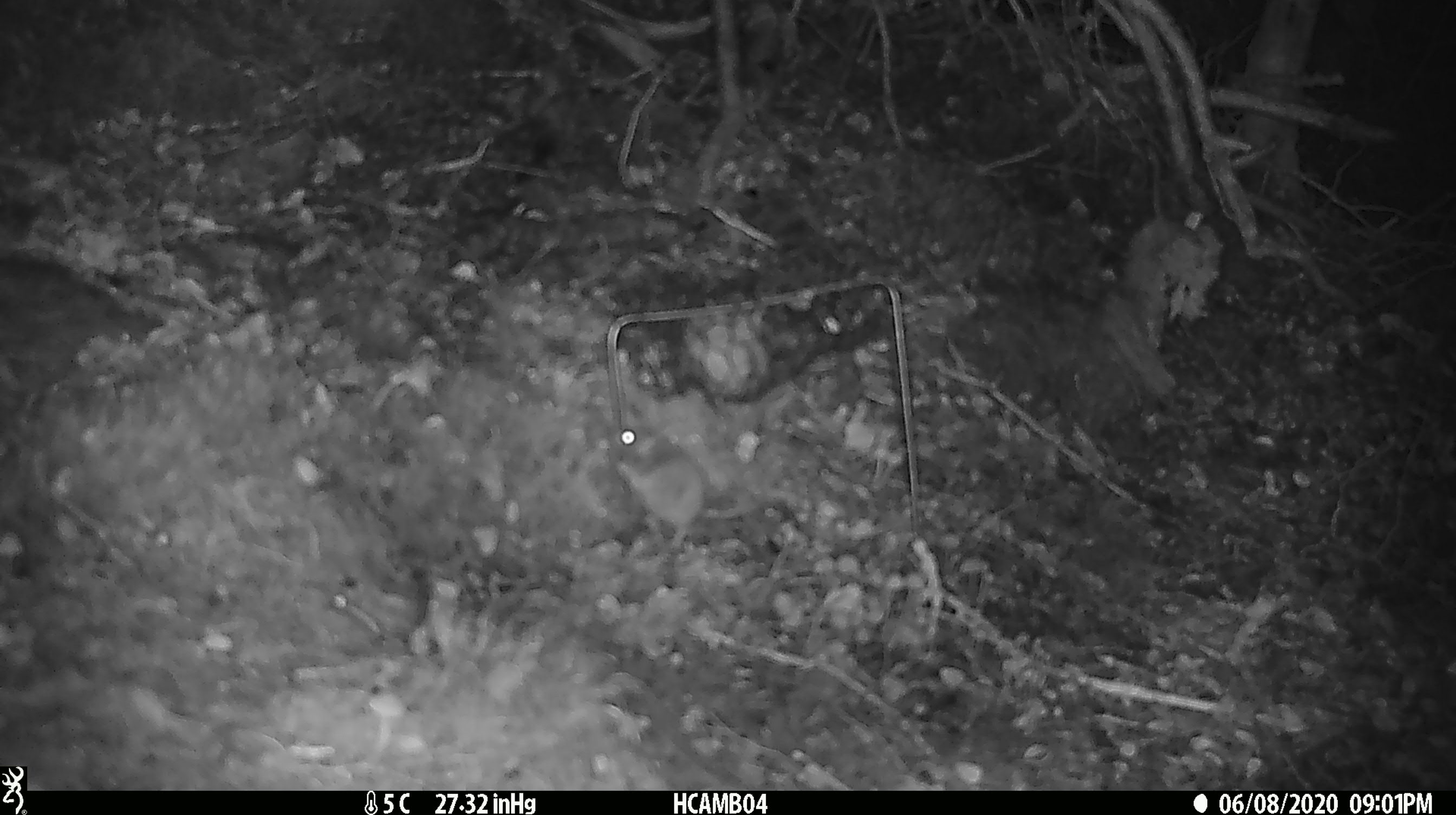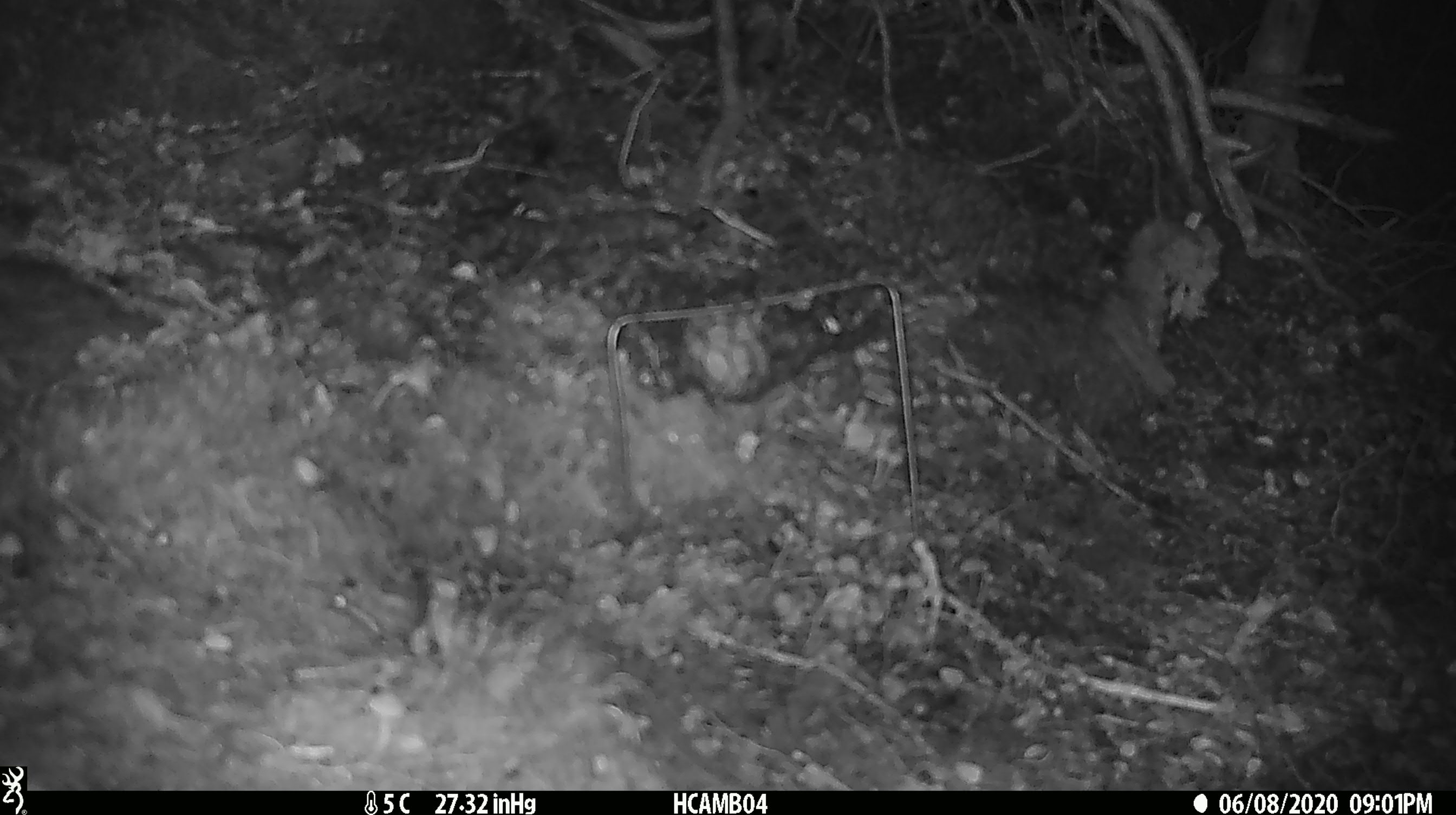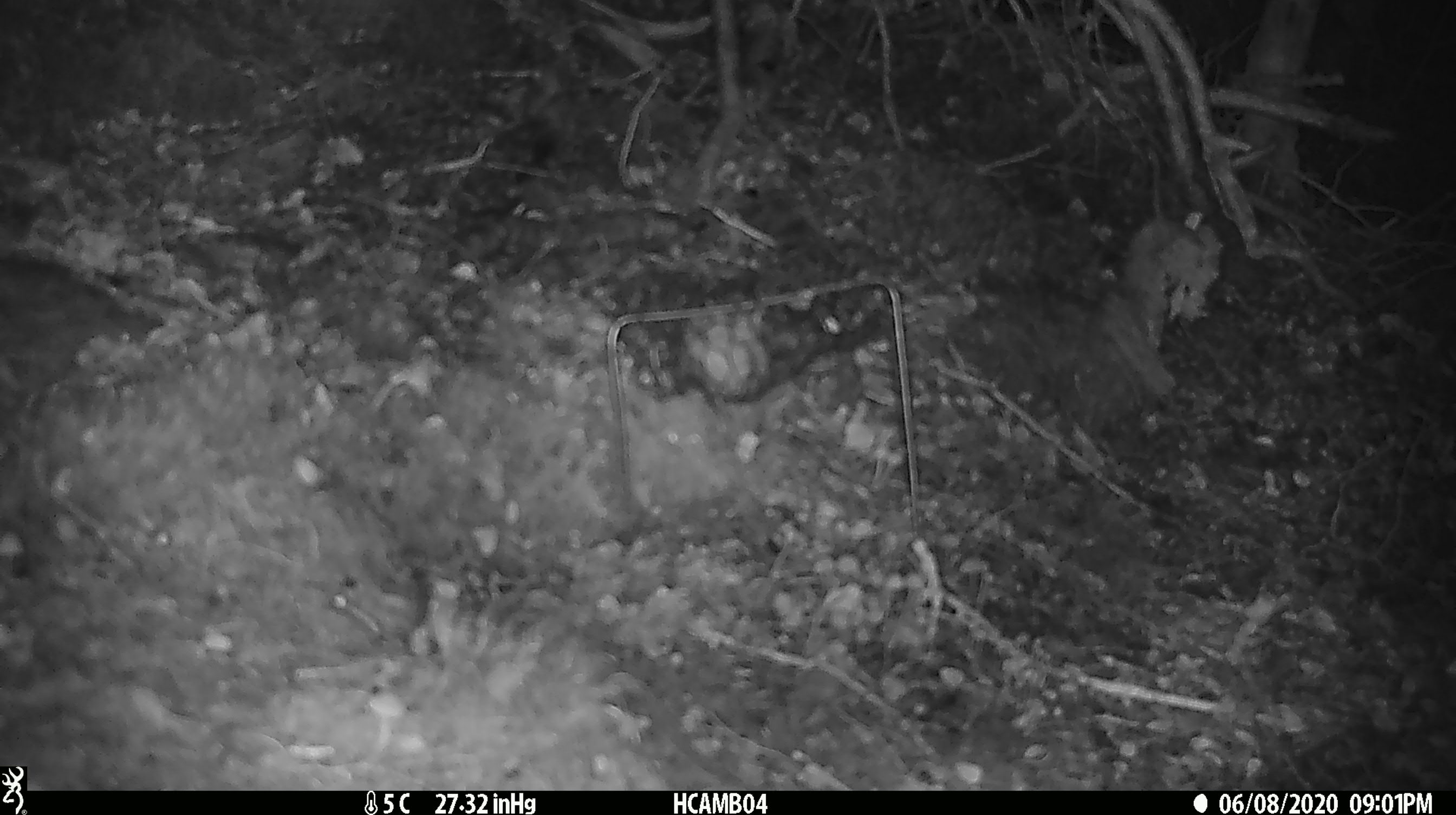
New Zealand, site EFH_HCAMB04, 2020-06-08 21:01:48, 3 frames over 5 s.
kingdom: Animalia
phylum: Chordata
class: Mammalia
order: Rodentia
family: Muridae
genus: Mus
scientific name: Mus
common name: mouse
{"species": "mouse (Mus)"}